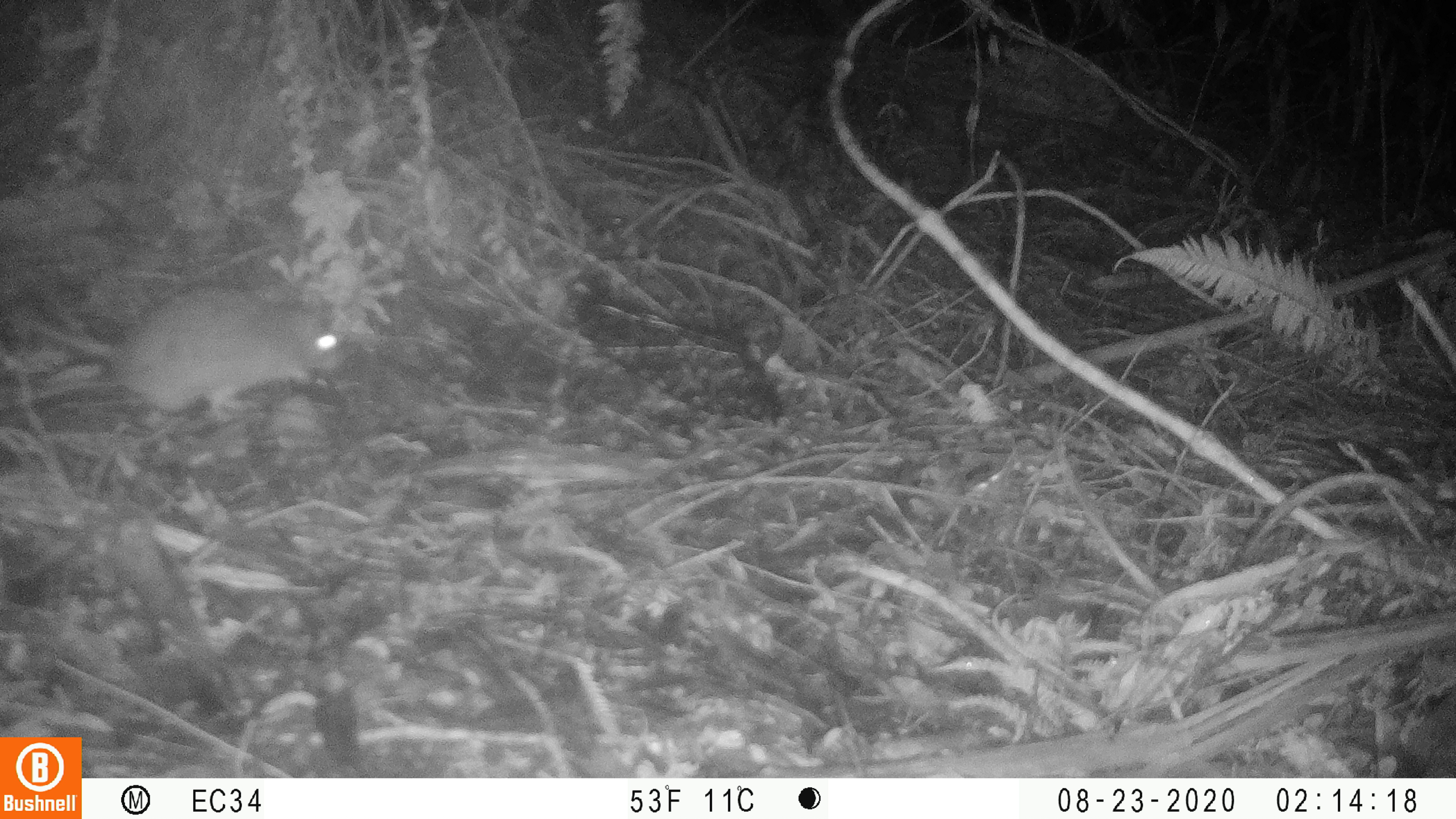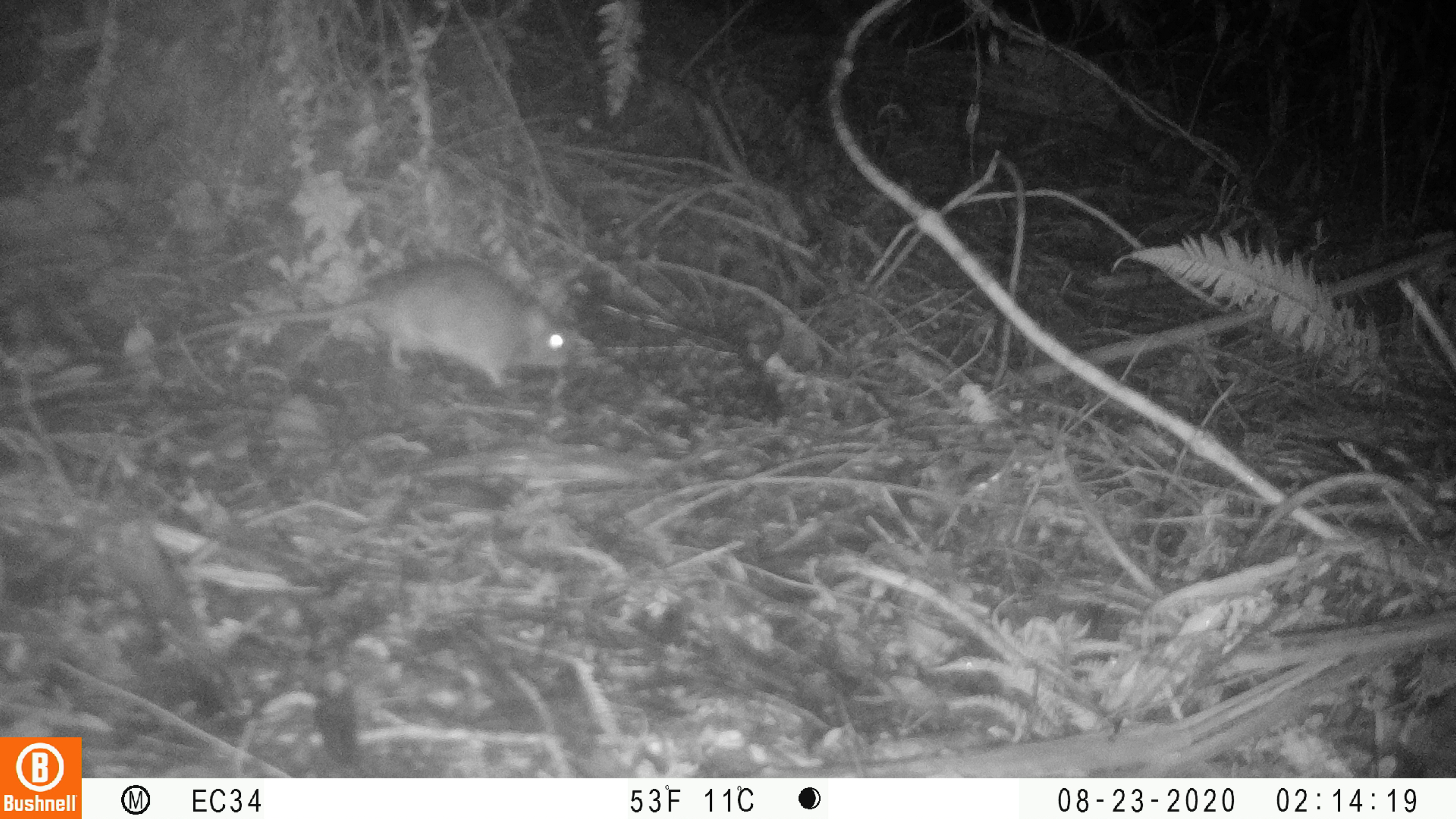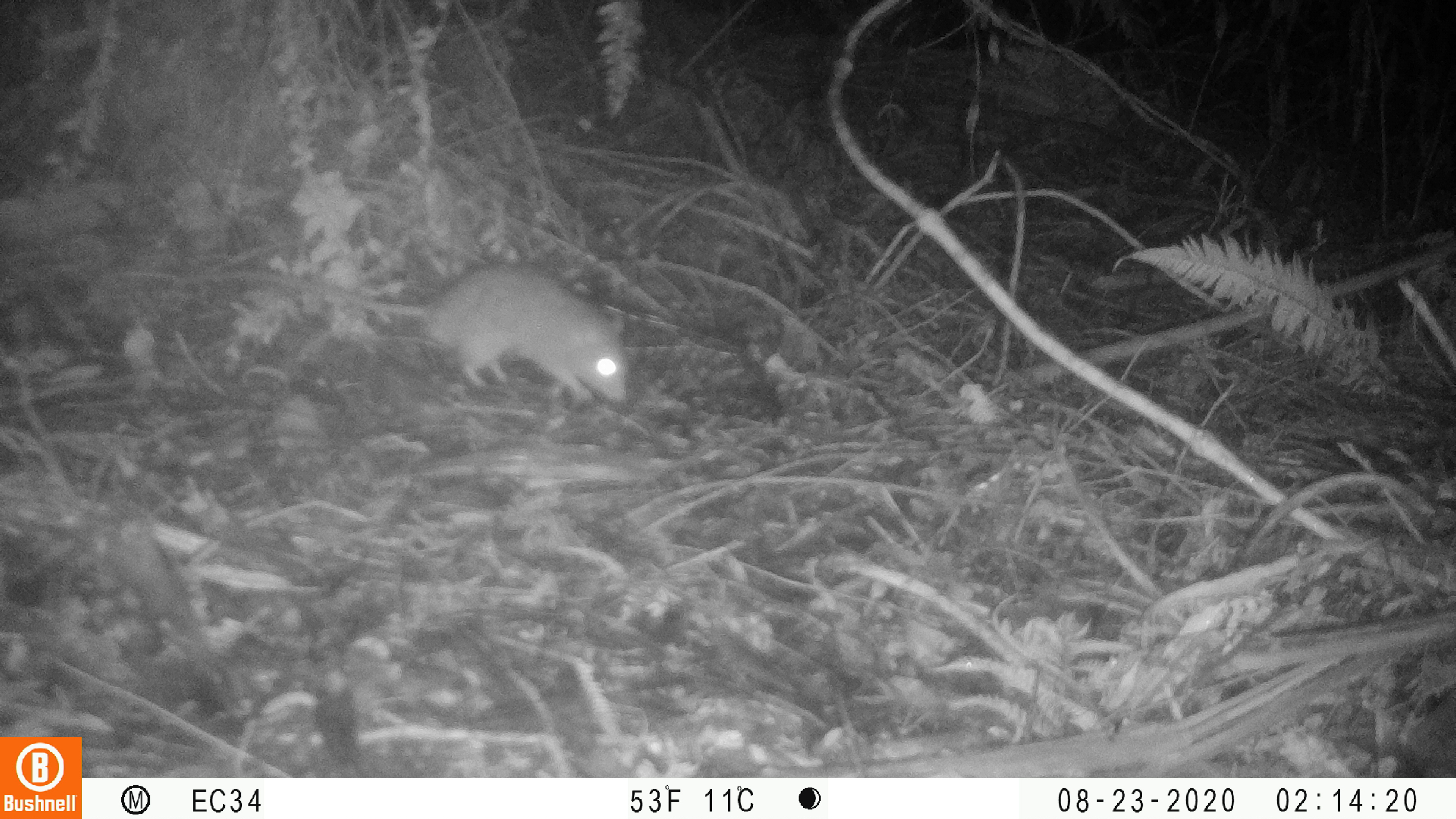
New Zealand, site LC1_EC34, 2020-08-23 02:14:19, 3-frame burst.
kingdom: Animalia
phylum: Chordata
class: Mammalia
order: Rodentia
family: Muridae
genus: Rattus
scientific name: Rattus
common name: rat